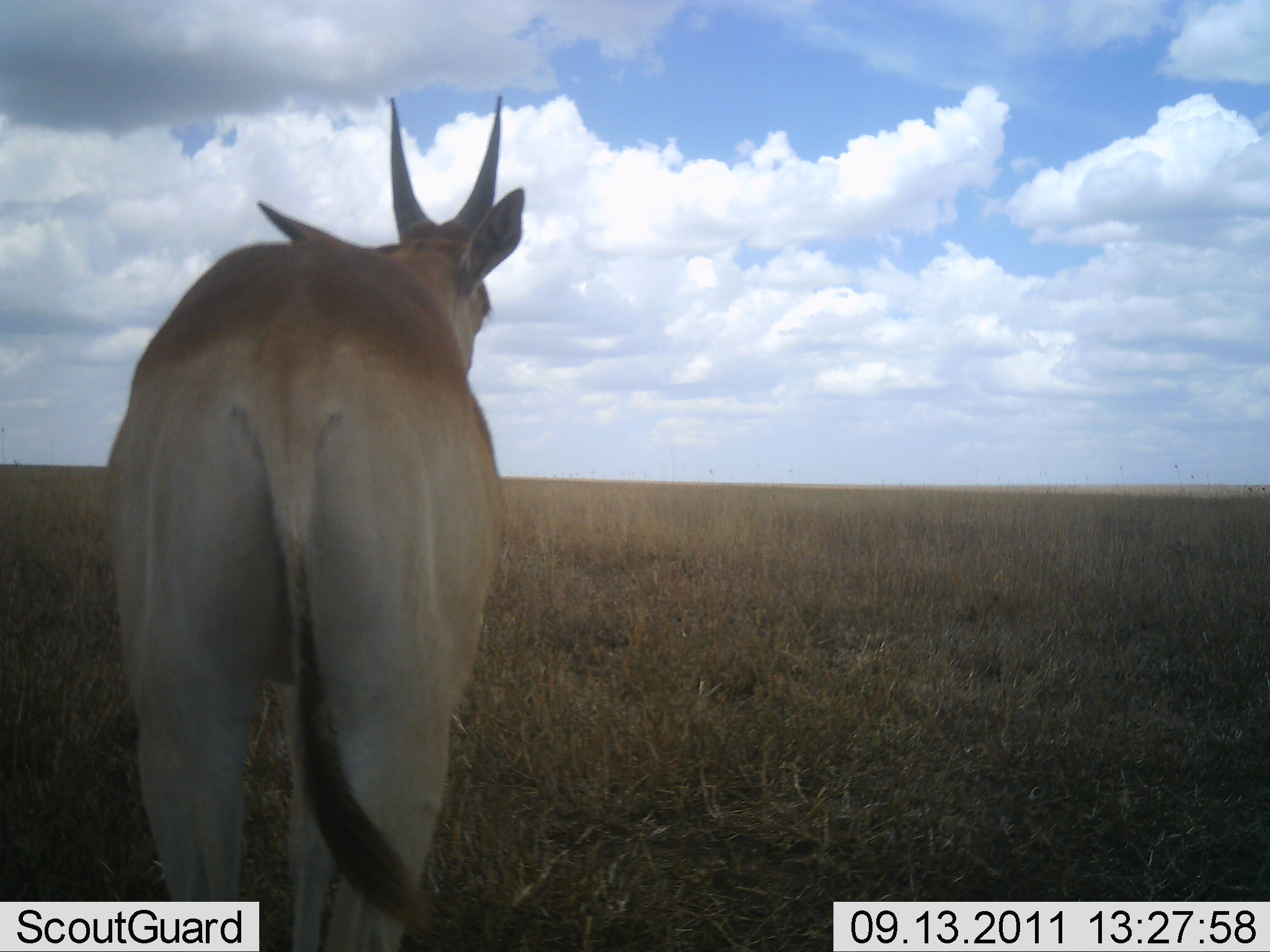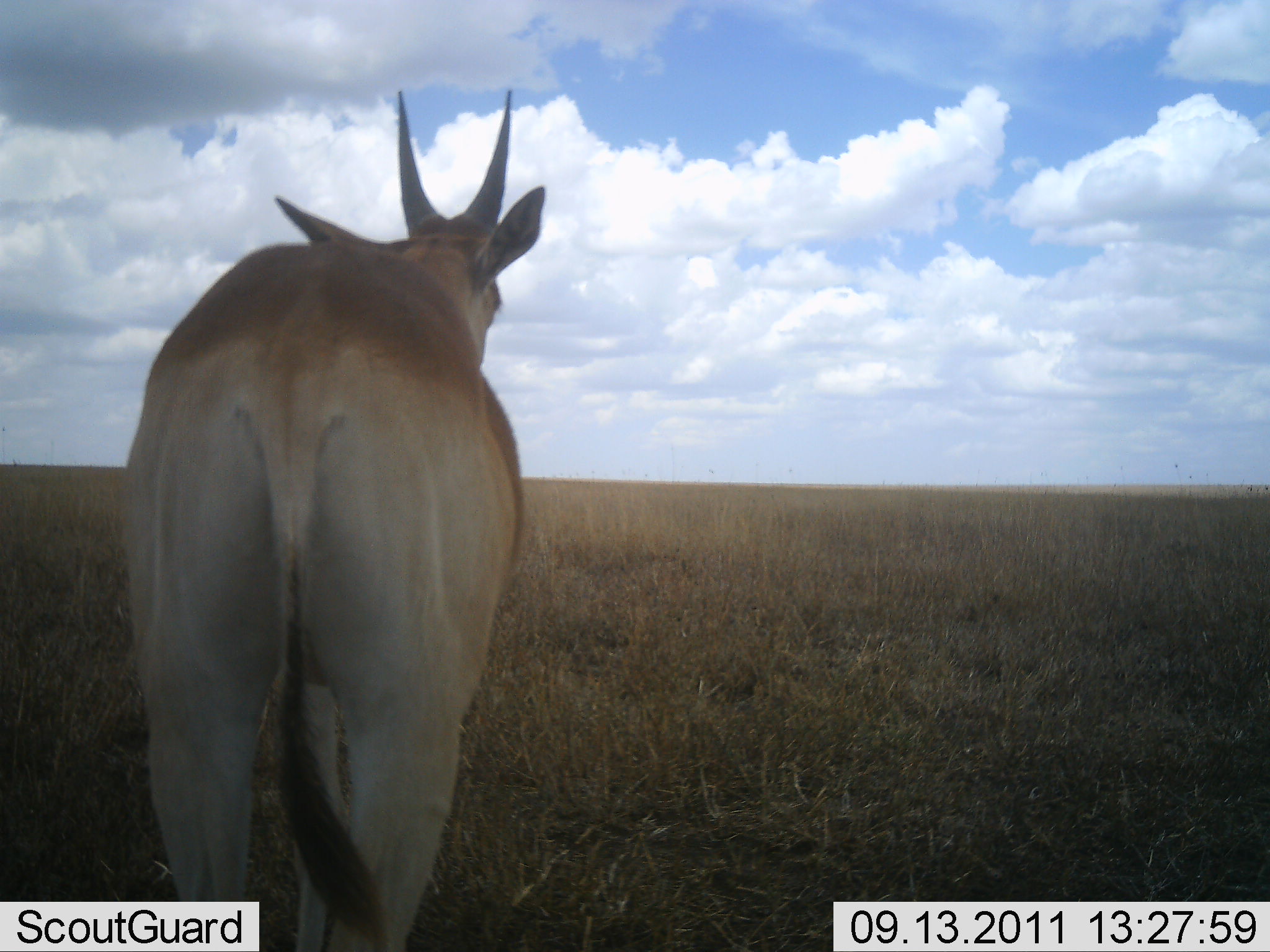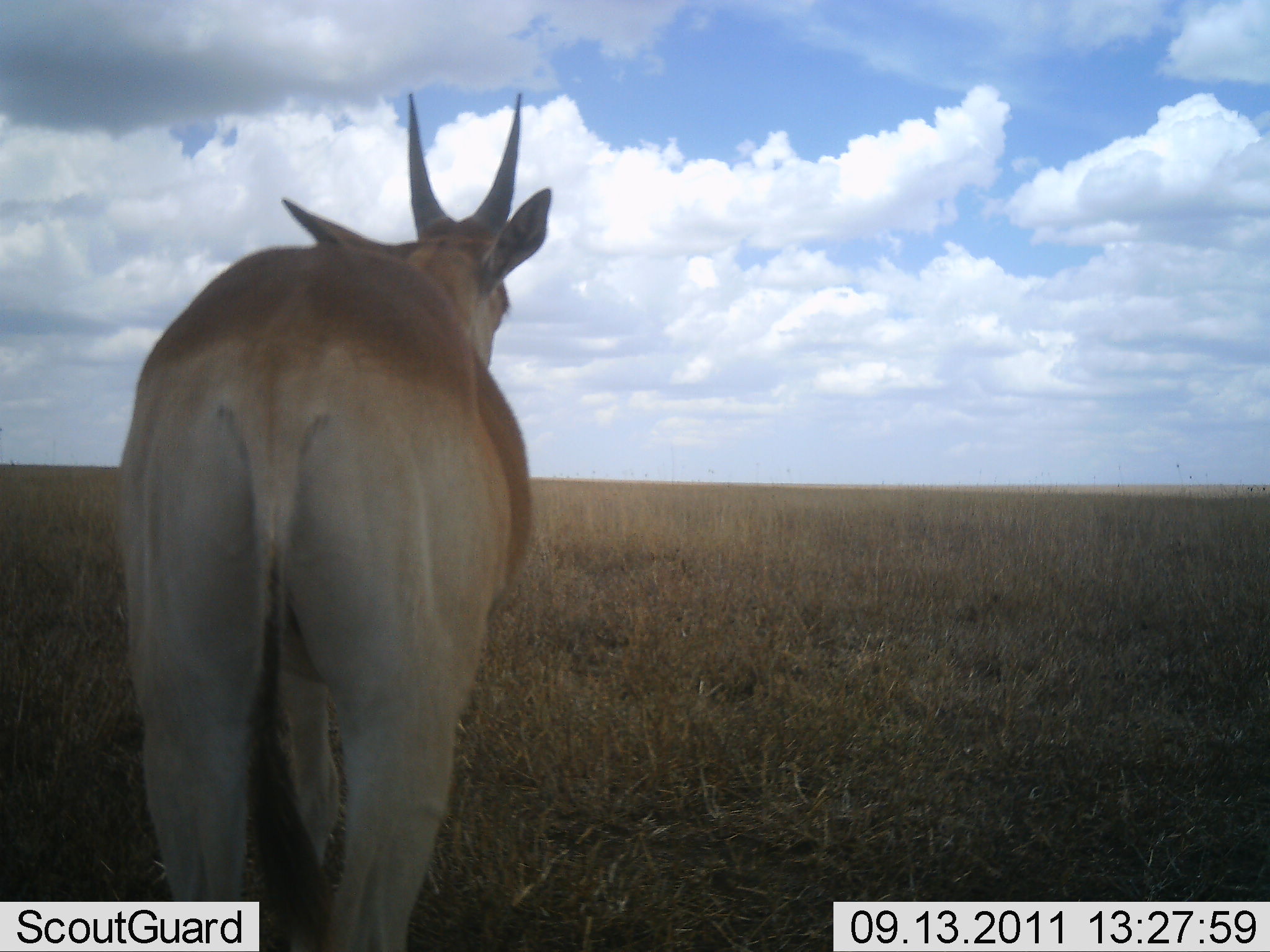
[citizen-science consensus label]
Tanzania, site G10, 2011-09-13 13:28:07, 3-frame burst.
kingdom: Animalia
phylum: Chordata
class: Mammalia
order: Artiodactyla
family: Bovidae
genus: Tragelaphus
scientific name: Tragelaphus oryx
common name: eland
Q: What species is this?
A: Eland (Tragelaphus oryx).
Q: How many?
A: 1.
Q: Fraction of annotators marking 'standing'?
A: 100%.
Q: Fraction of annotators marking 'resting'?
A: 0%.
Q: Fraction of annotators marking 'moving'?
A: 0%.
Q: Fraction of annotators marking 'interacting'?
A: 0%.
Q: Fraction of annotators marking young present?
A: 0%.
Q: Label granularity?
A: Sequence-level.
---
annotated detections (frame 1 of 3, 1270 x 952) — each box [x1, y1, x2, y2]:
animal: [101, 93, 527, 952]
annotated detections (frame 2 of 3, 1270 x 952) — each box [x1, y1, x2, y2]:
animal: [109, 80, 566, 952]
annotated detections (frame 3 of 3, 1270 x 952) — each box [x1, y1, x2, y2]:
animal: [117, 92, 560, 950]